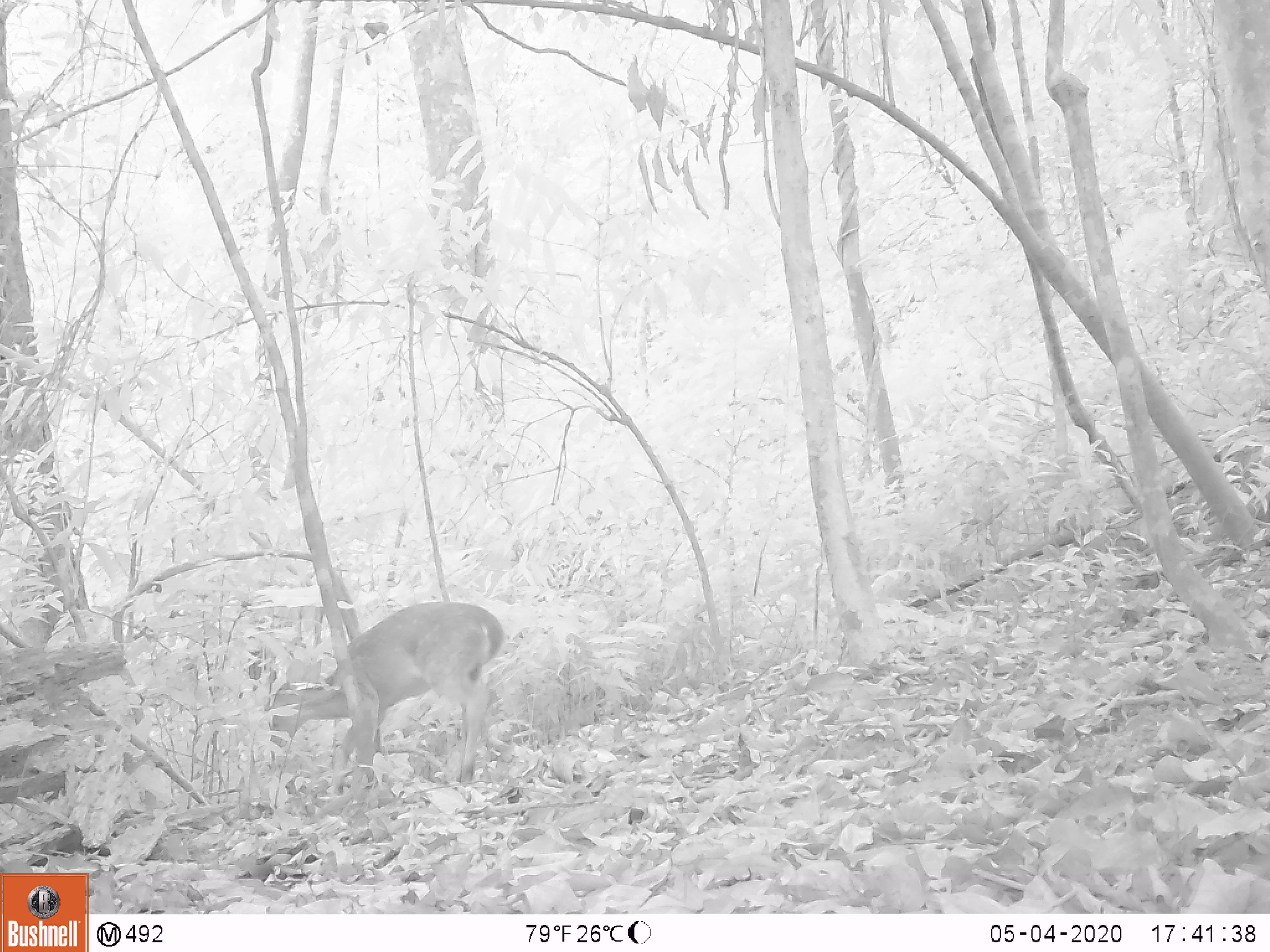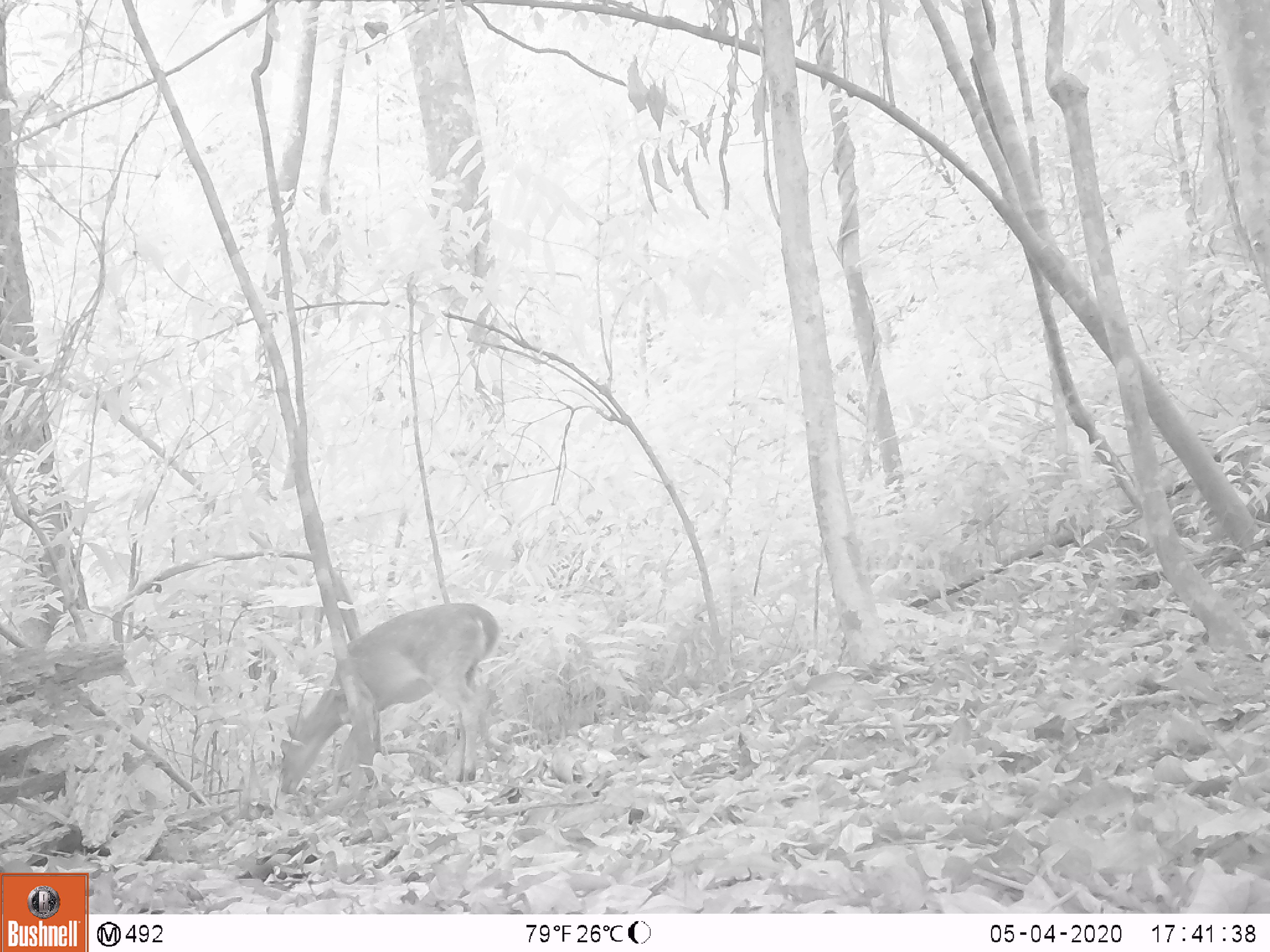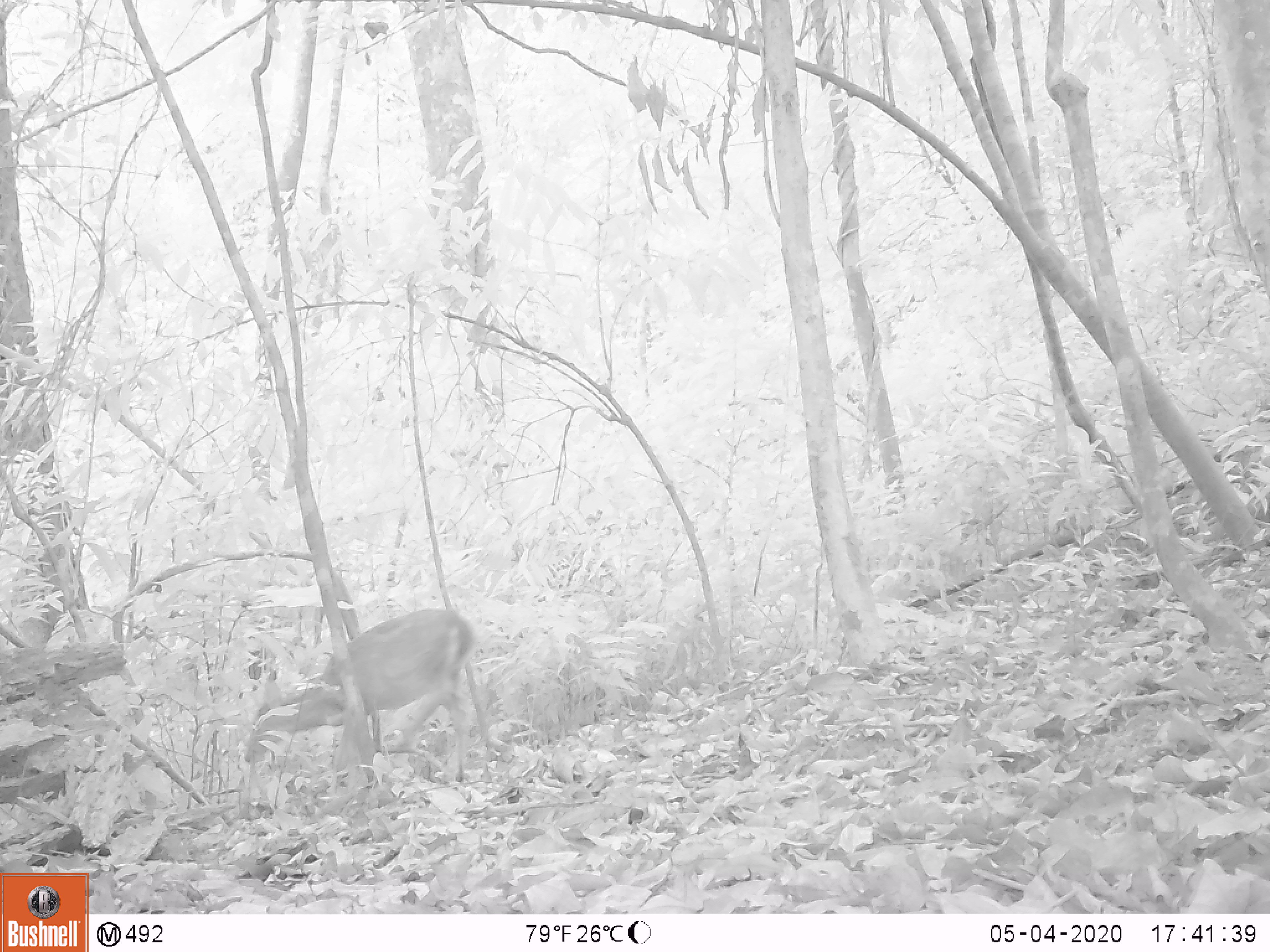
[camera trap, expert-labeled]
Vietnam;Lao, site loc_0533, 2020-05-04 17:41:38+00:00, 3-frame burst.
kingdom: Animalia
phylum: Chordata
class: Mammalia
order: Artiodactyla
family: Cervidae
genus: Muntiacus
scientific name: Muntiacus vuquangensis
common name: large-antlered muntjac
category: large antlered muntjac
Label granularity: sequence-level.